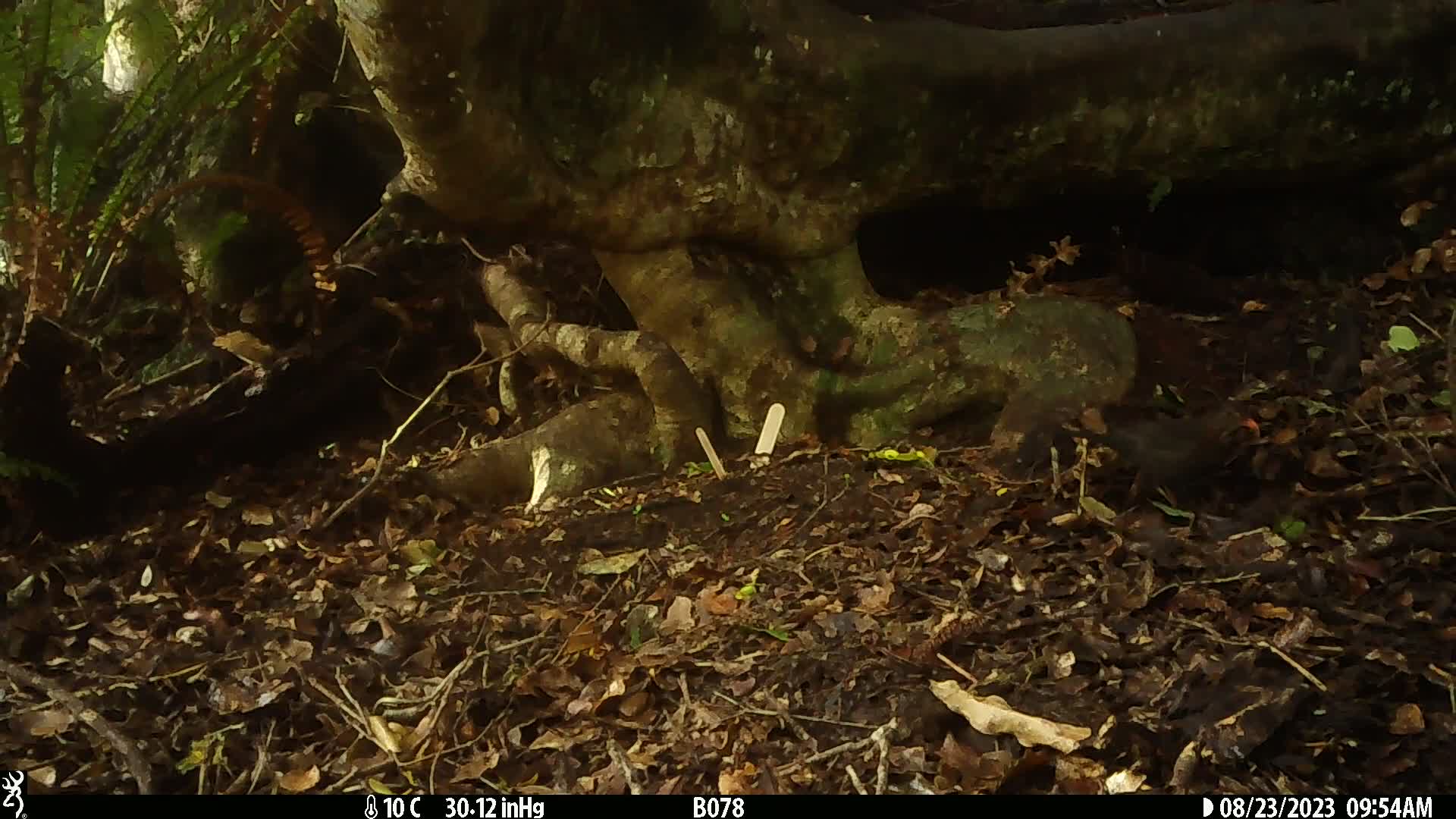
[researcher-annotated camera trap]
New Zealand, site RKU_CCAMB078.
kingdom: Animalia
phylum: Chordata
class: Aves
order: Passeriformes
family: Turdidae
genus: Turdus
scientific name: Turdus merula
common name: eurasian blackbird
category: blackbird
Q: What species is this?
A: Blackbird (eurasian blackbird) (Turdus merula).